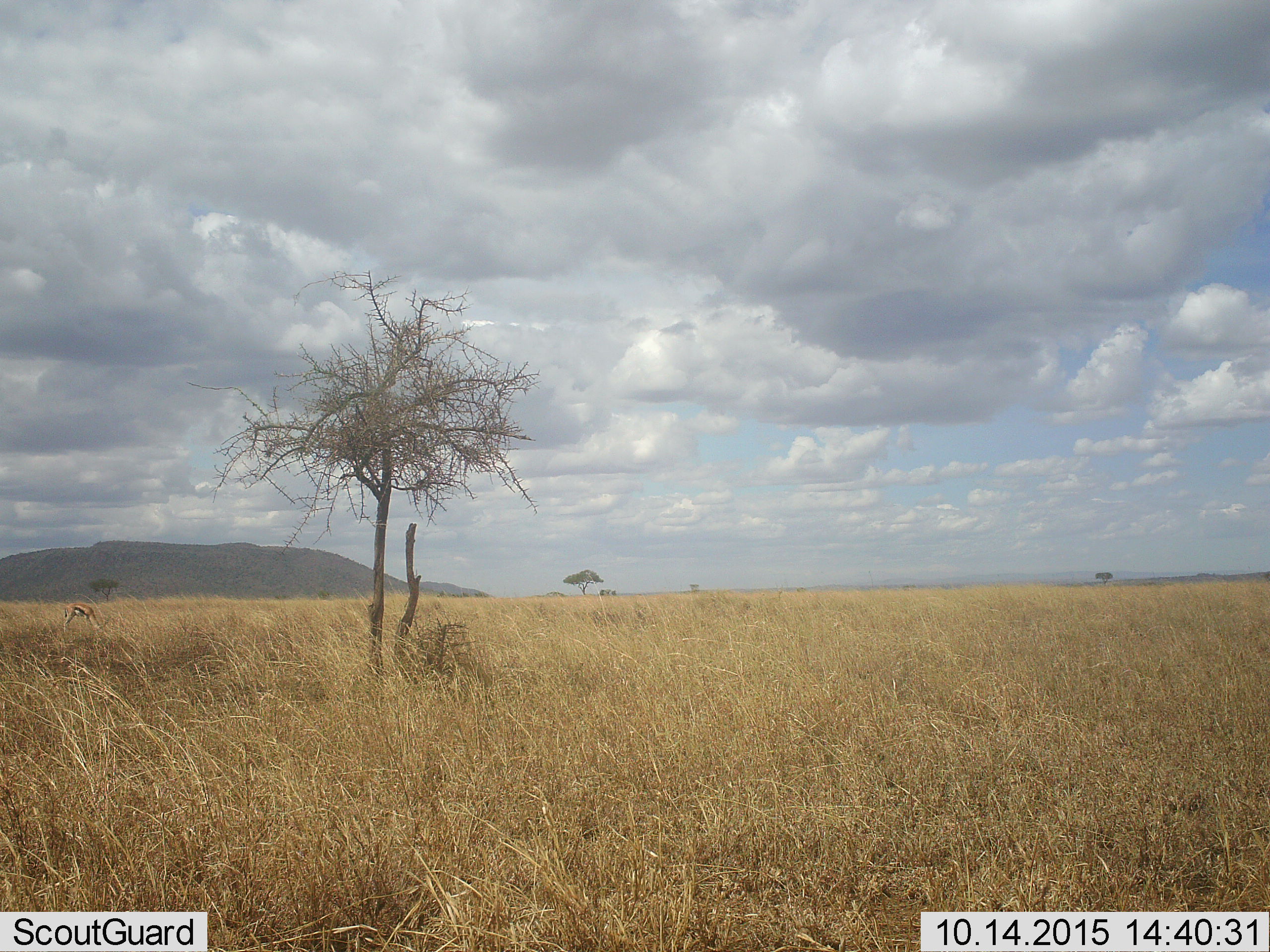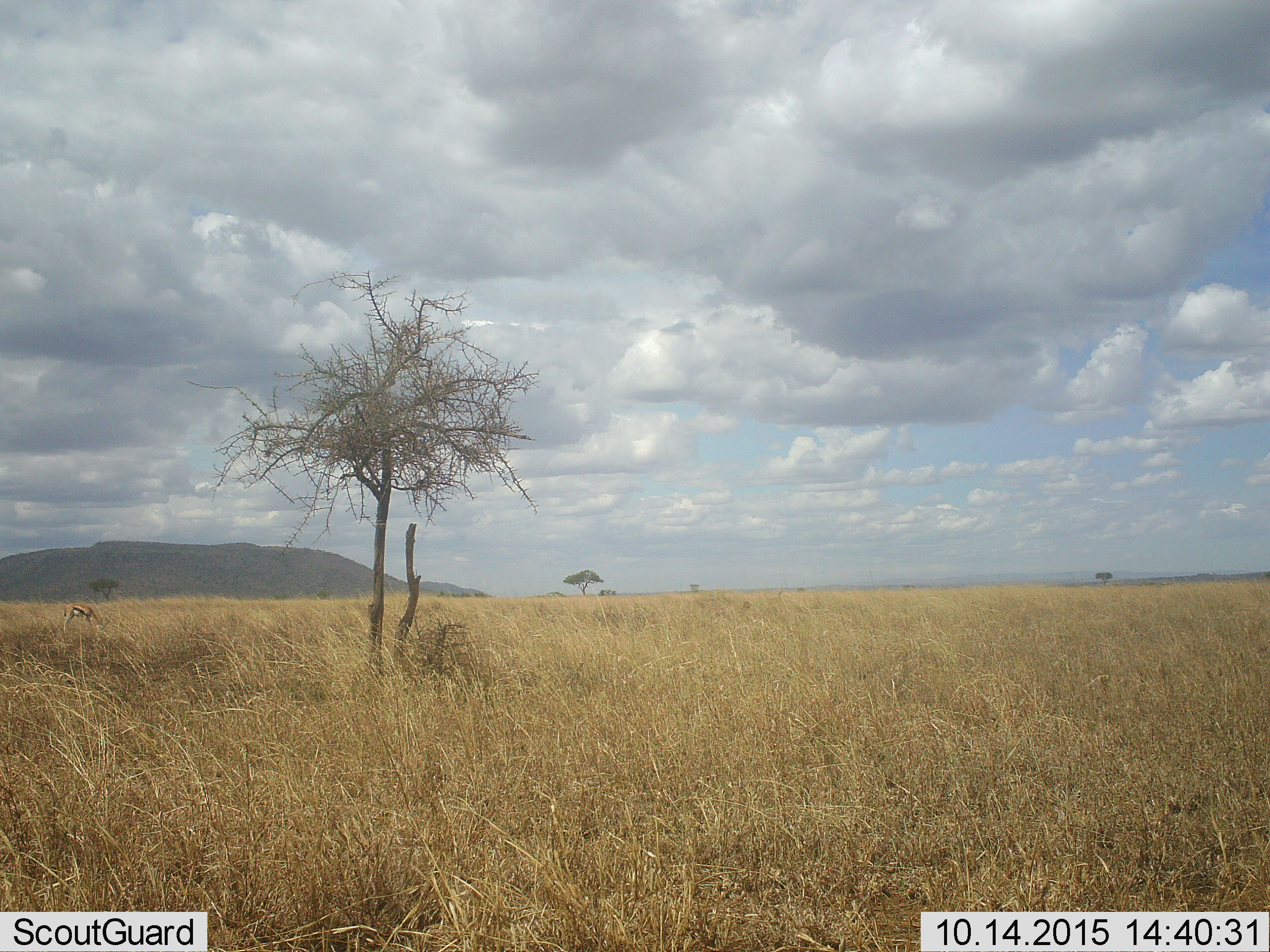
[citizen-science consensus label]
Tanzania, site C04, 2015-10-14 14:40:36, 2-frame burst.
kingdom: Animalia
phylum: Chordata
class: Mammalia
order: Artiodactyla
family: Bovidae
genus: Eudorcas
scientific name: Eudorcas thomsonii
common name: thomson's gazelle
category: gazellethomsons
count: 1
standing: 36%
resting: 0%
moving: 0%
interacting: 0%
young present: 0%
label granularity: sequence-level